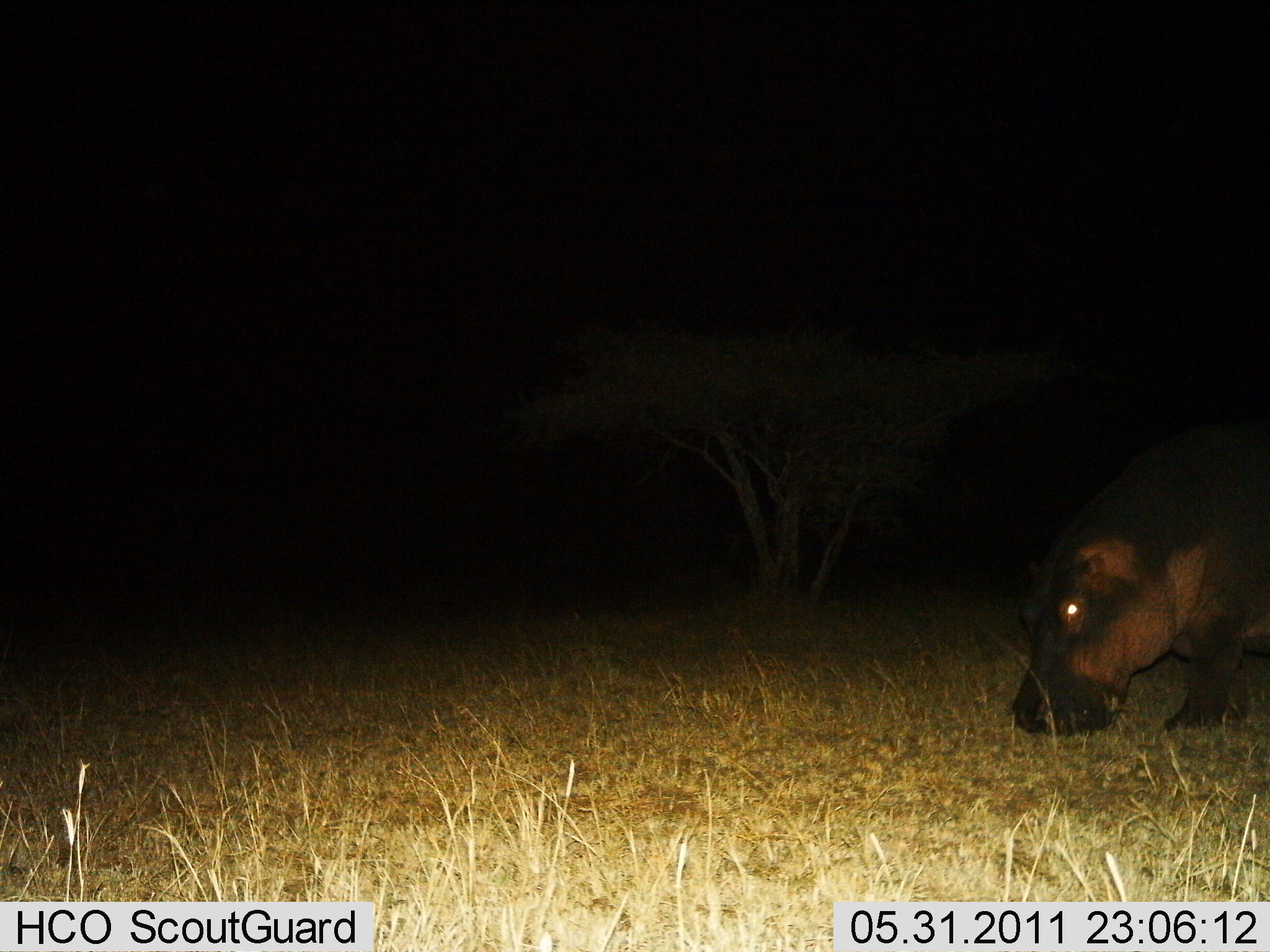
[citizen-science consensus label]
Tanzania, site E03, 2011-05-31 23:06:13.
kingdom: Animalia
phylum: Chordata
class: Mammalia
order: Artiodactyla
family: Hippopotamidae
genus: Hippopotamus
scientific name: Hippopotamus amphibius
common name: hippopotamus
Hippopotamus (Hippopotamus amphibius), count 1. Behavior (volunteer vote fractions): standing 17%, resting 0%, moving 33%, interacting 0%. Young present (vote fraction): 0%. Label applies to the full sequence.